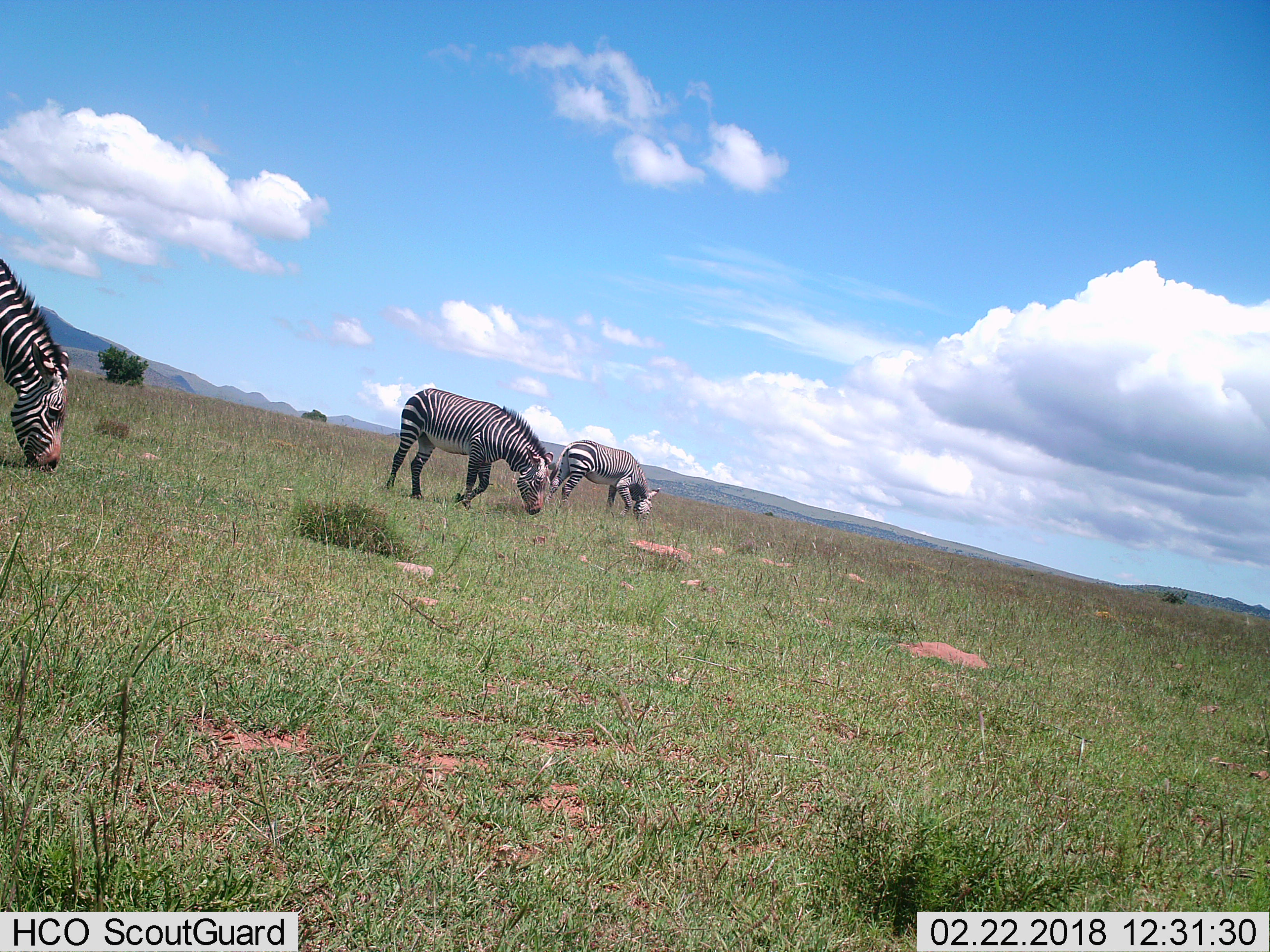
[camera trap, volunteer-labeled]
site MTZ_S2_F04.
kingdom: Animalia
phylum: Chordata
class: Mammalia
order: Perissodactyla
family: Equidae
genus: Equus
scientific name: Equus zebra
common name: mountain zebra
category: zebramountain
Zebramountain (mountain zebra) (Equus zebra), count 3. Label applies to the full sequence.